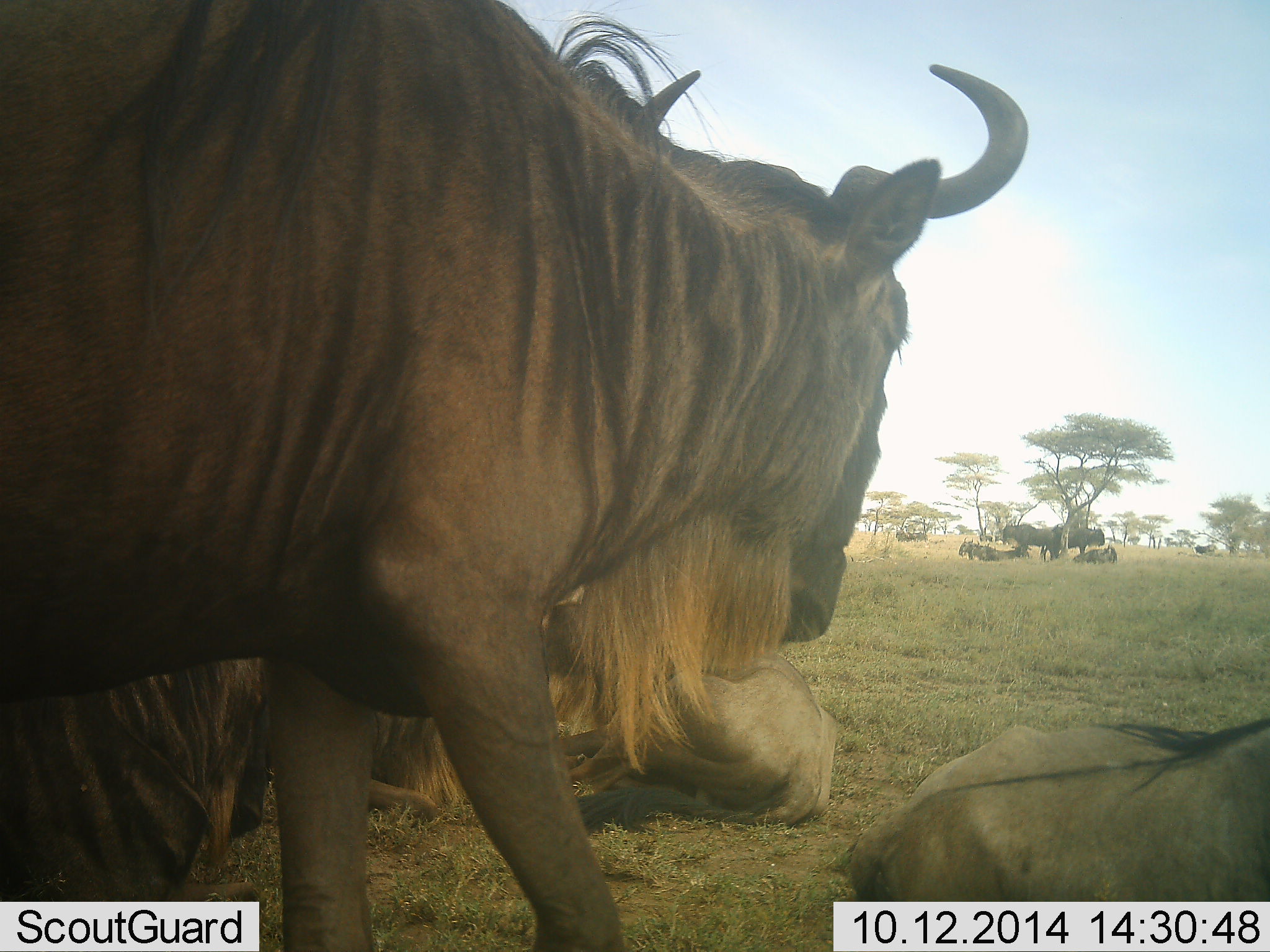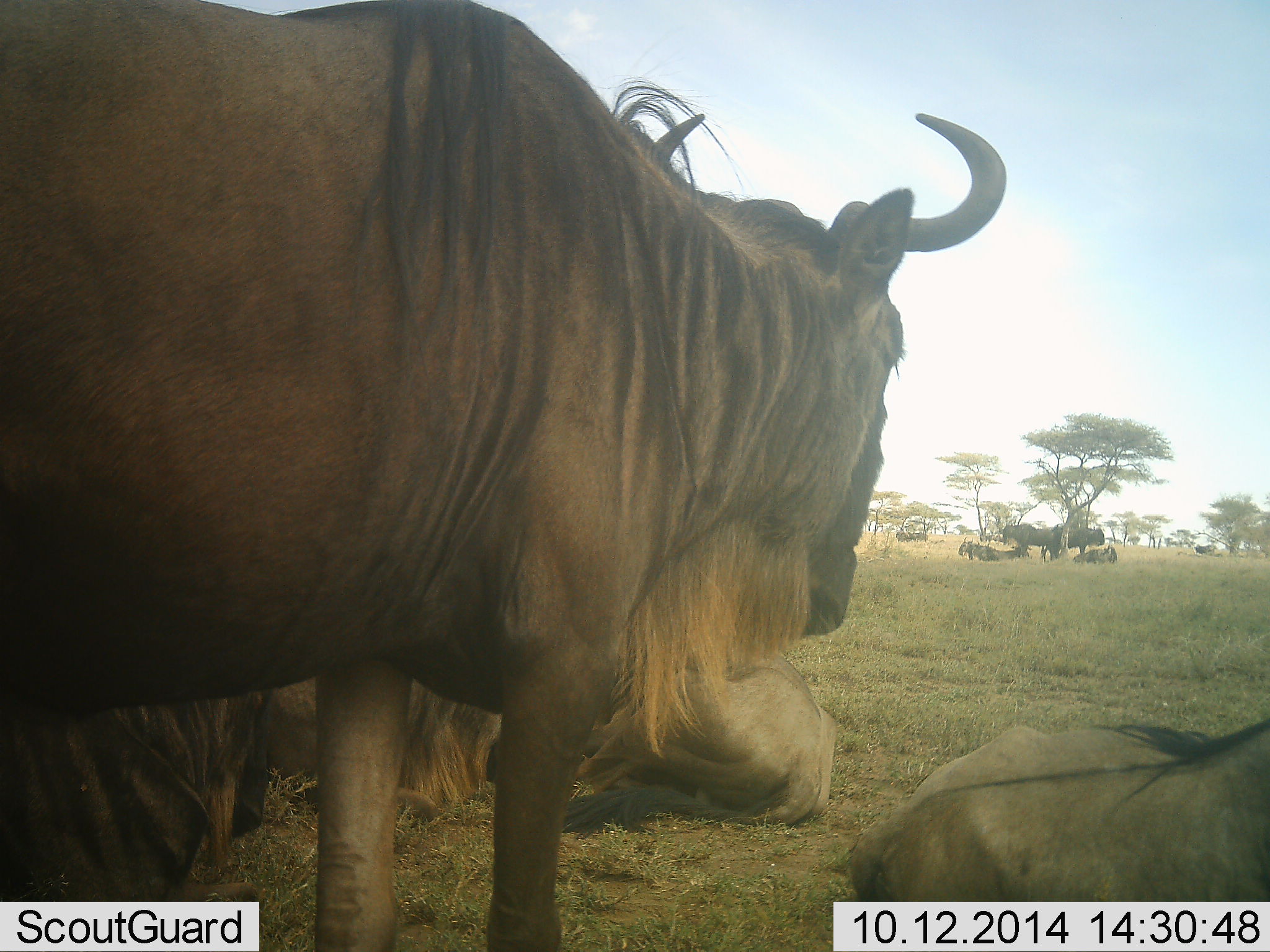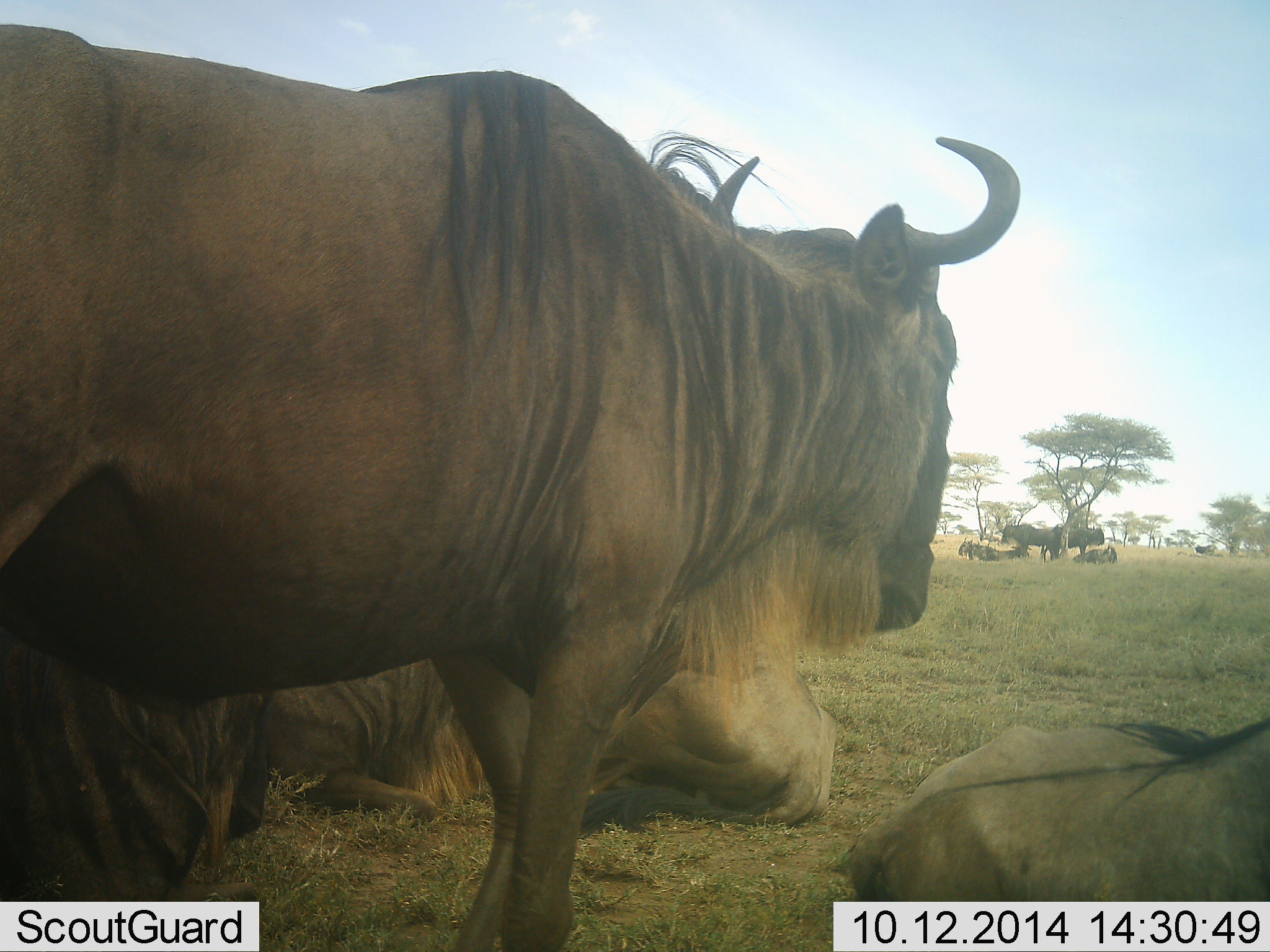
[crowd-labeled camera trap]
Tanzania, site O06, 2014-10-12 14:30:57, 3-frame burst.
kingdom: Animalia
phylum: Chordata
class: Mammalia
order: Artiodactyla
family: Bovidae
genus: Connochaetes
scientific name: Connochaetes taurinus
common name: blue wildebeest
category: wildebeest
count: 11-50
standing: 90%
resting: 90%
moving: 20%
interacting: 0%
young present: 0%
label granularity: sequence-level